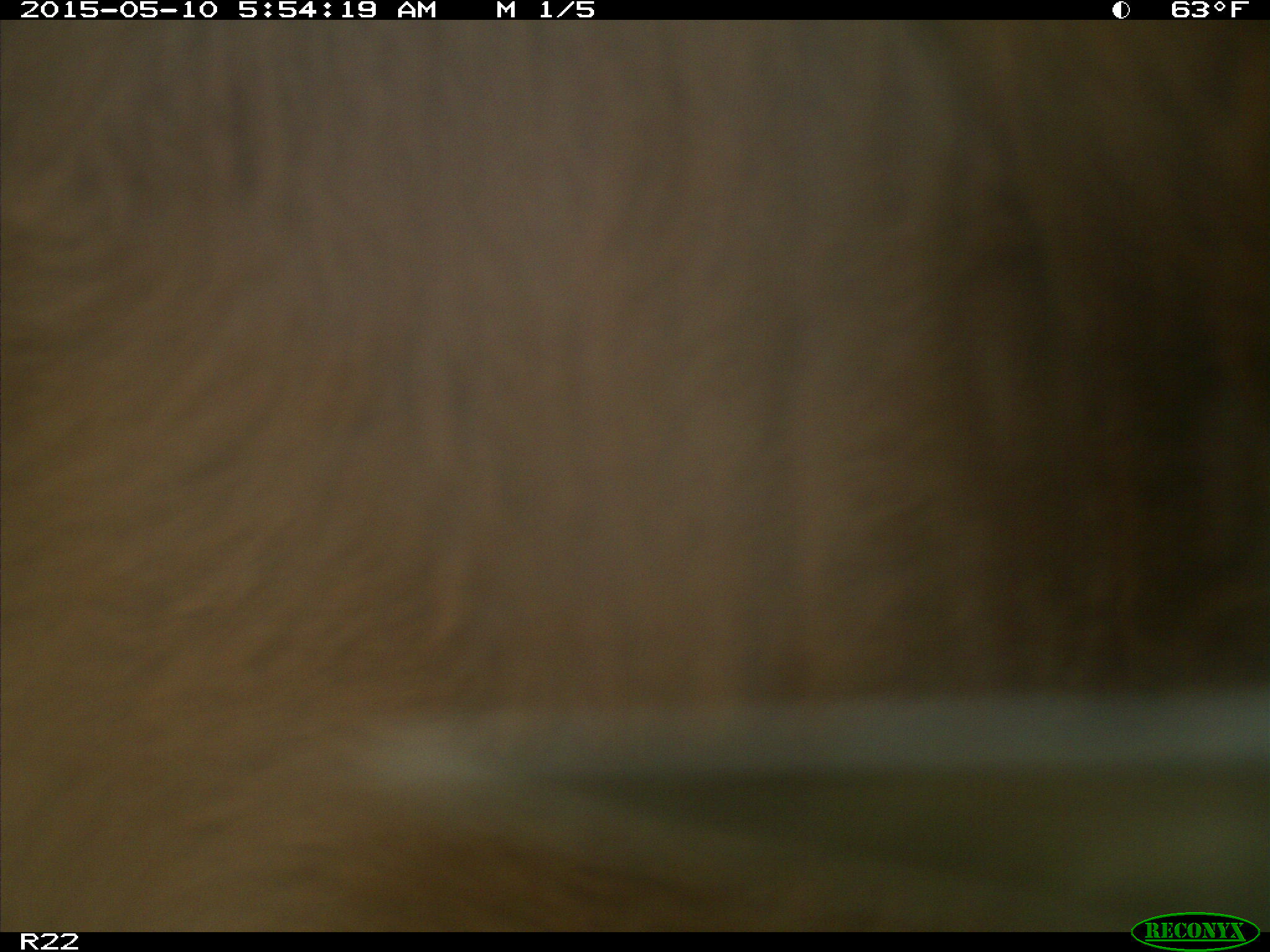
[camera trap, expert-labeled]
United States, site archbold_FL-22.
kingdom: Animalia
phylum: Chordata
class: Mammalia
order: Artiodactyla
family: Bovidae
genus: Bos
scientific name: Bos taurus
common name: domestic cow